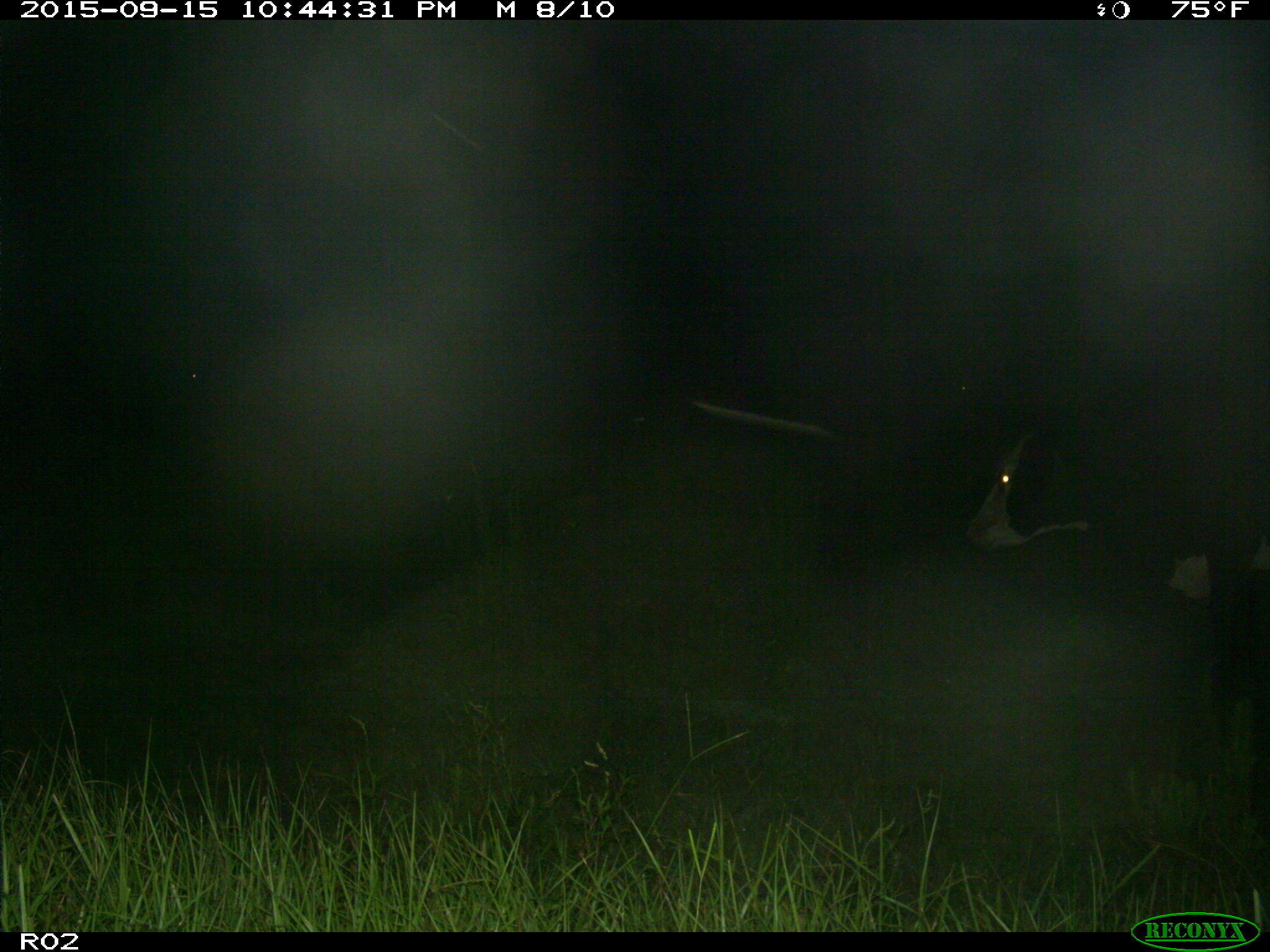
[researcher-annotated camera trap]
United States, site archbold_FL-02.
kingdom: Animalia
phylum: Chordata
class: Mammalia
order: Artiodactyla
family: Bovidae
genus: Bos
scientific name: Bos taurus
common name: domestic cow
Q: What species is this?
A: Bos taurus (domestic cow).